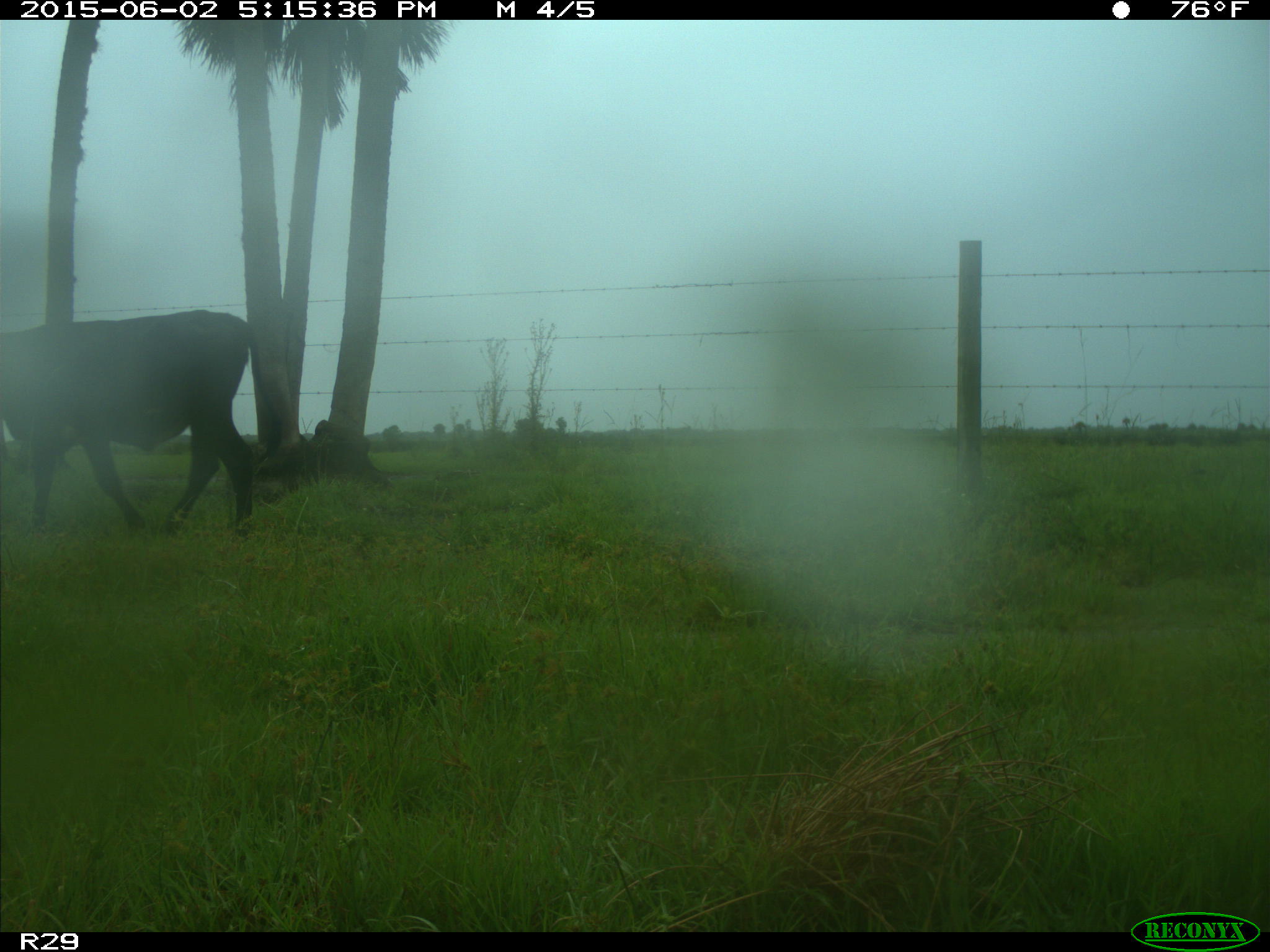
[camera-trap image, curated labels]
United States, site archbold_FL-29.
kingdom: Animalia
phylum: Chordata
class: Mammalia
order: Artiodactyla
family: Bovidae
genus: Bos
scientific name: Bos taurus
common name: domestic cow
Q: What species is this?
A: Bos taurus (domestic cow).